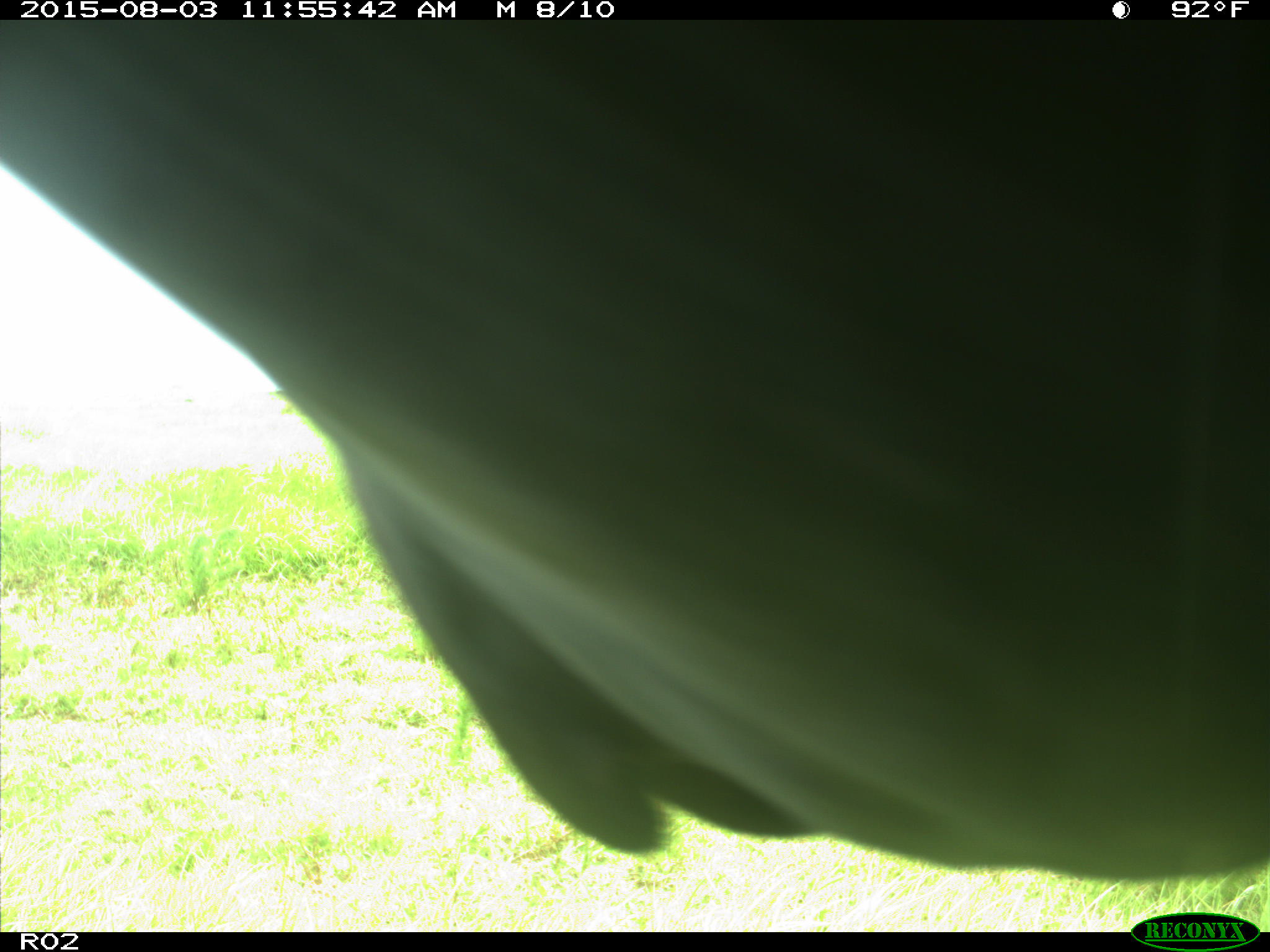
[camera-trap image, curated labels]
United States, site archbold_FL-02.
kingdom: Animalia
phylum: Chordata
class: Mammalia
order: Artiodactyla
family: Bovidae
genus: Bos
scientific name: Bos taurus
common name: domestic cow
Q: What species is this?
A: Bos taurus (domestic cow).